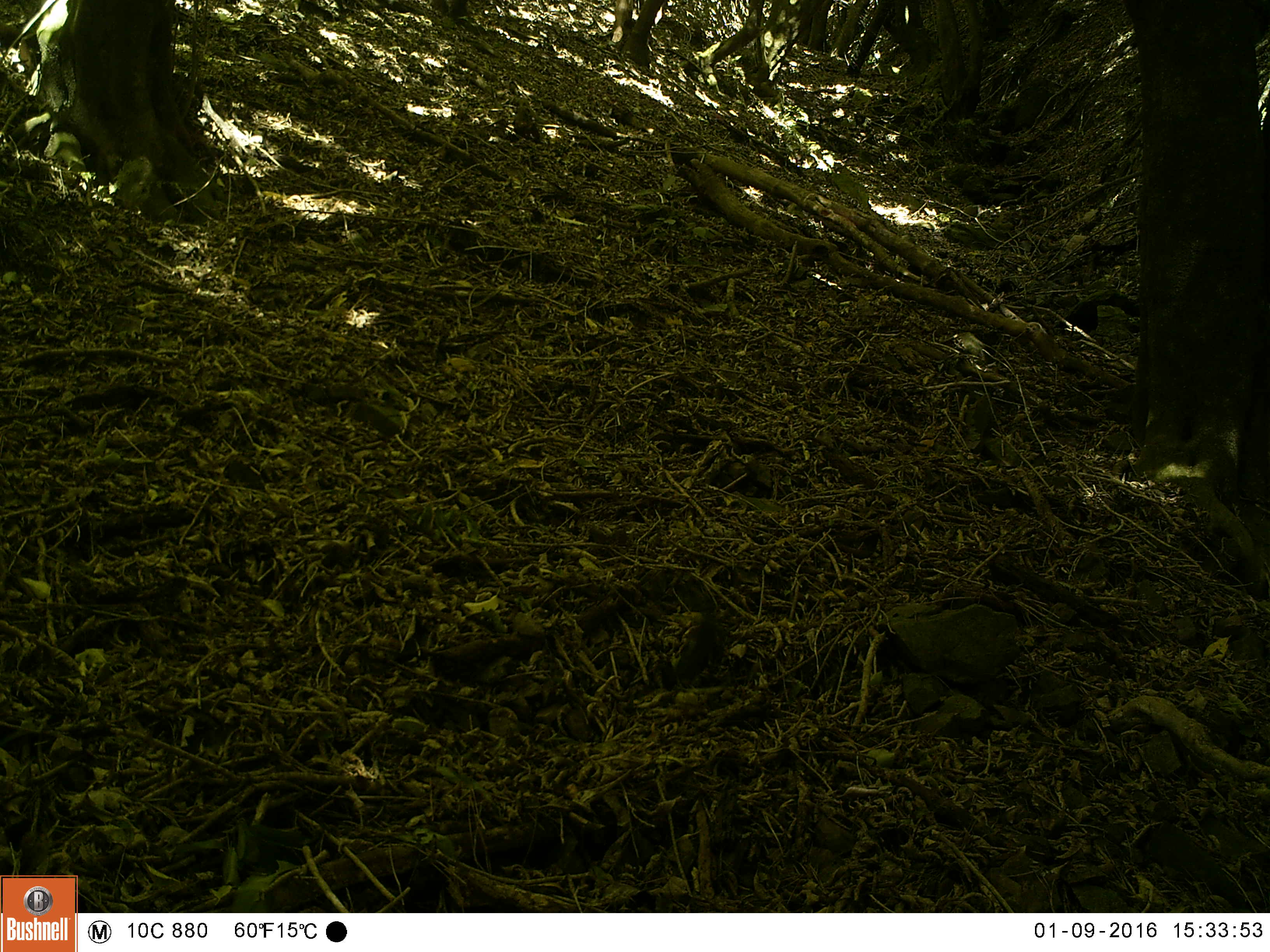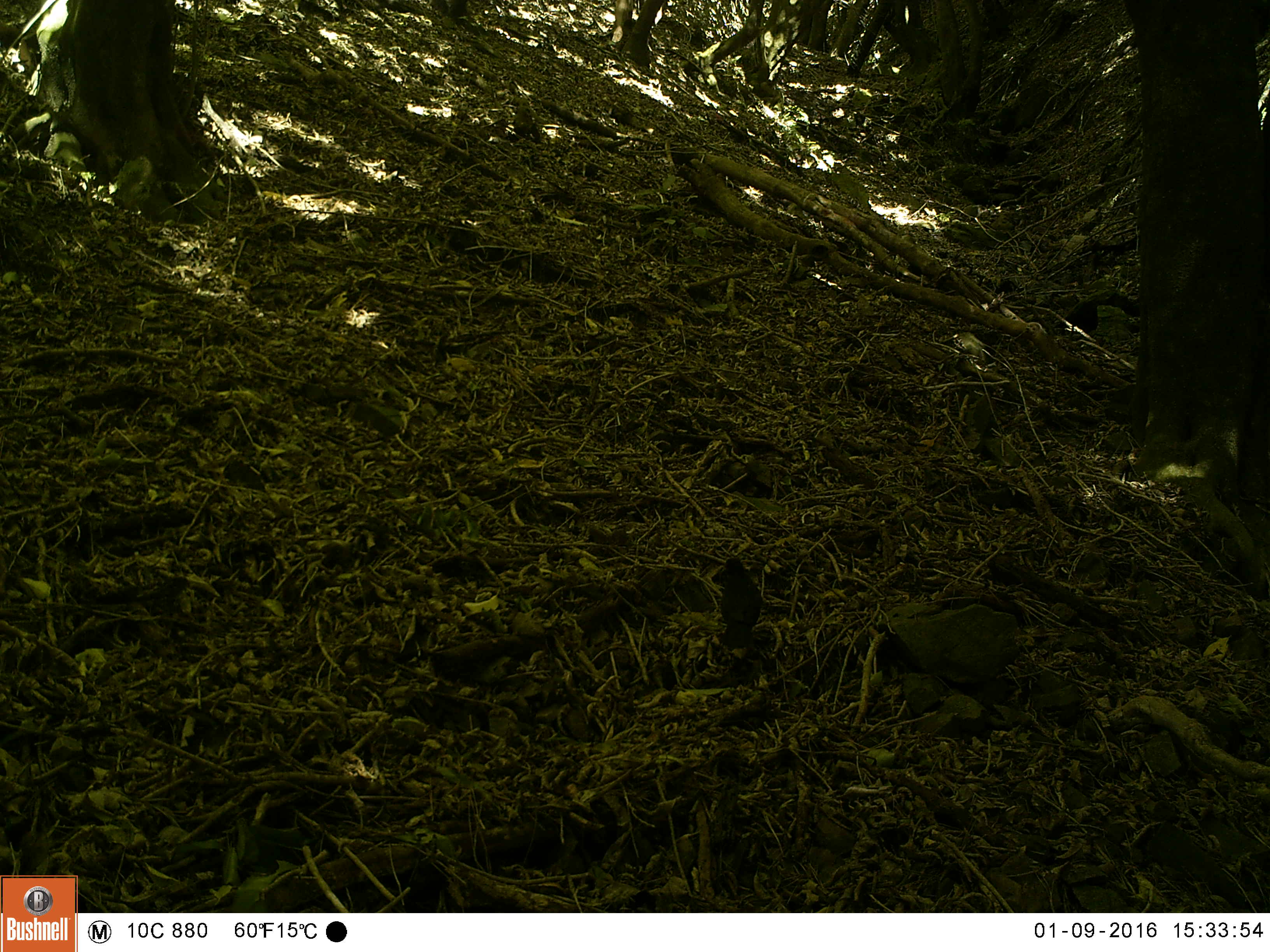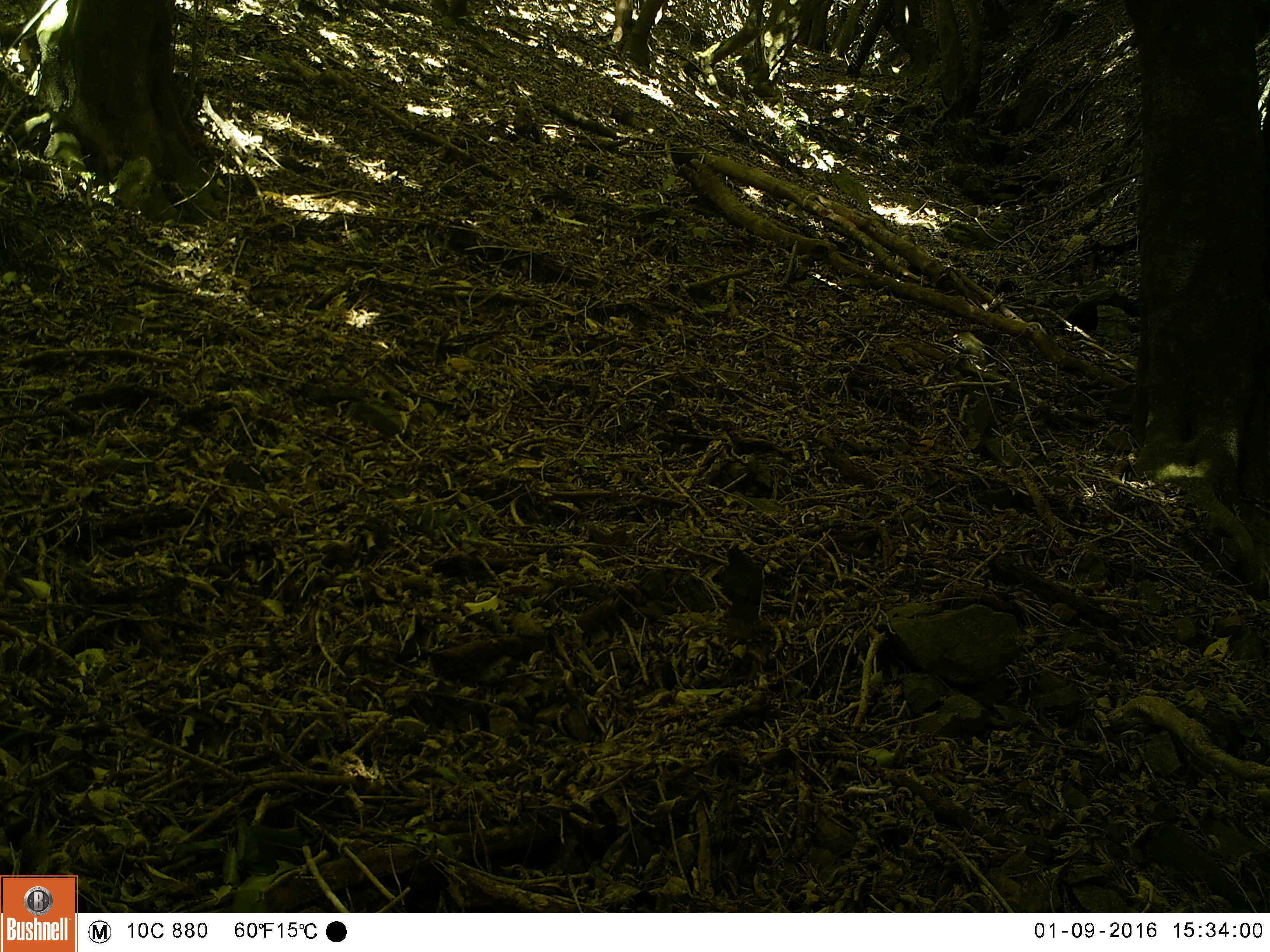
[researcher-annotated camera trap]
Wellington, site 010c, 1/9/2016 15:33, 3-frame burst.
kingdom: Animalia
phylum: Chordata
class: Aves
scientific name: Aves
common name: bird